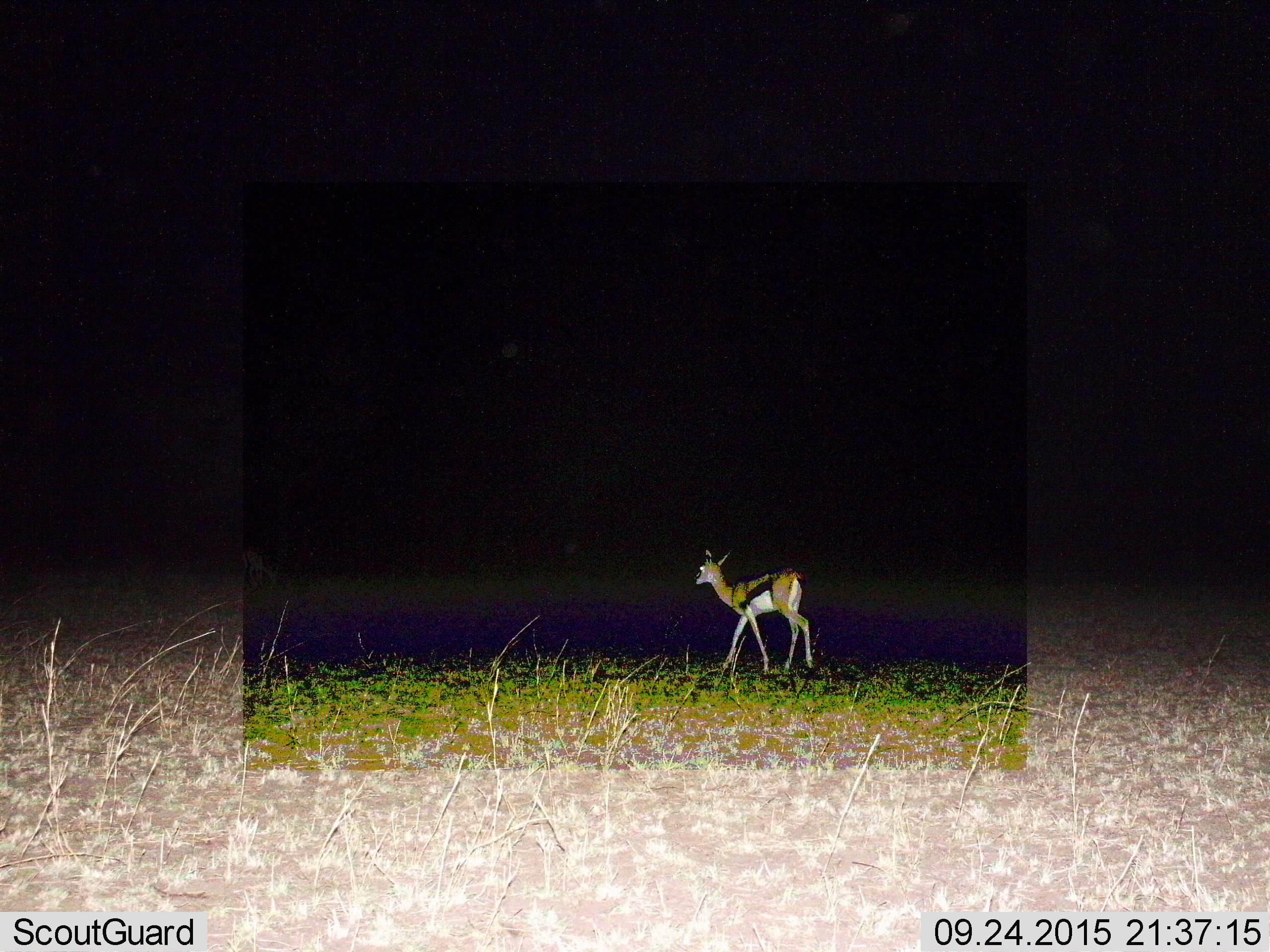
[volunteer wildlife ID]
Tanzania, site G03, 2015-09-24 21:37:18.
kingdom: Animalia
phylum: Chordata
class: Mammalia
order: Artiodactyla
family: Bovidae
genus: Eudorcas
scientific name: Eudorcas thomsonii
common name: thomson's gazelle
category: gazellethomsons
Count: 1.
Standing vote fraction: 22%.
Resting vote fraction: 0%.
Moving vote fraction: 89%.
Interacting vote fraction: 0%.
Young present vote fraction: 22%.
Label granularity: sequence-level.